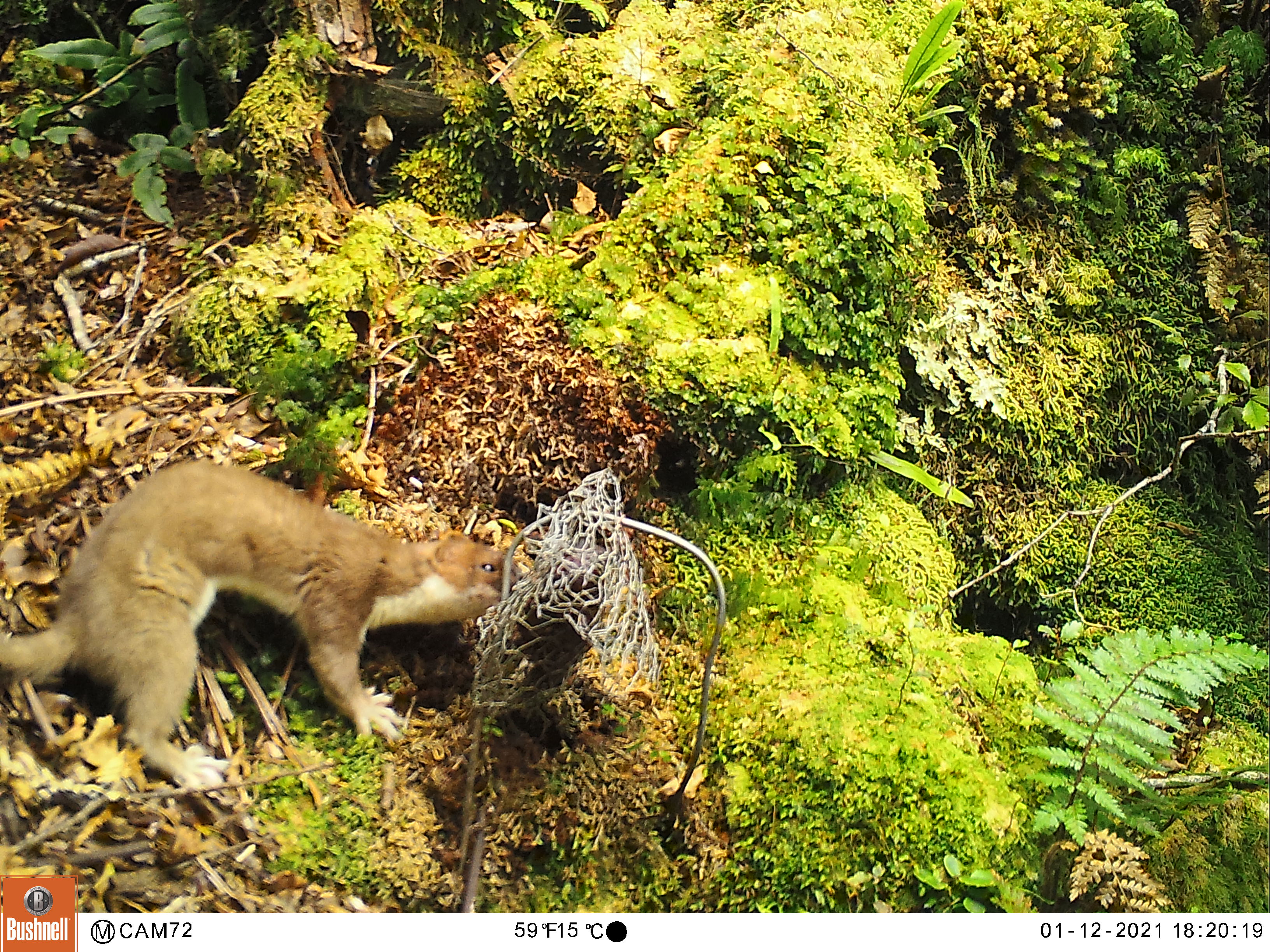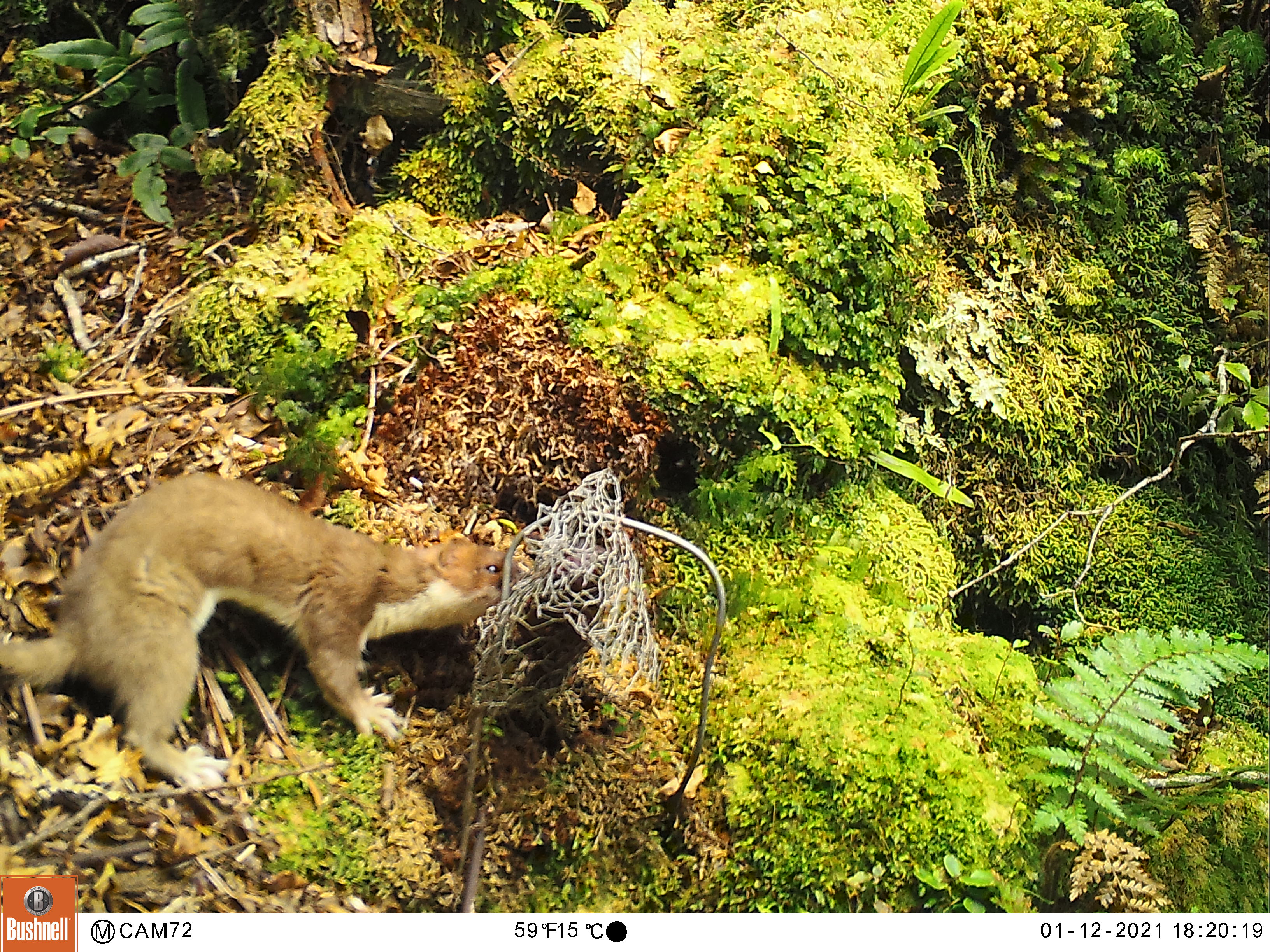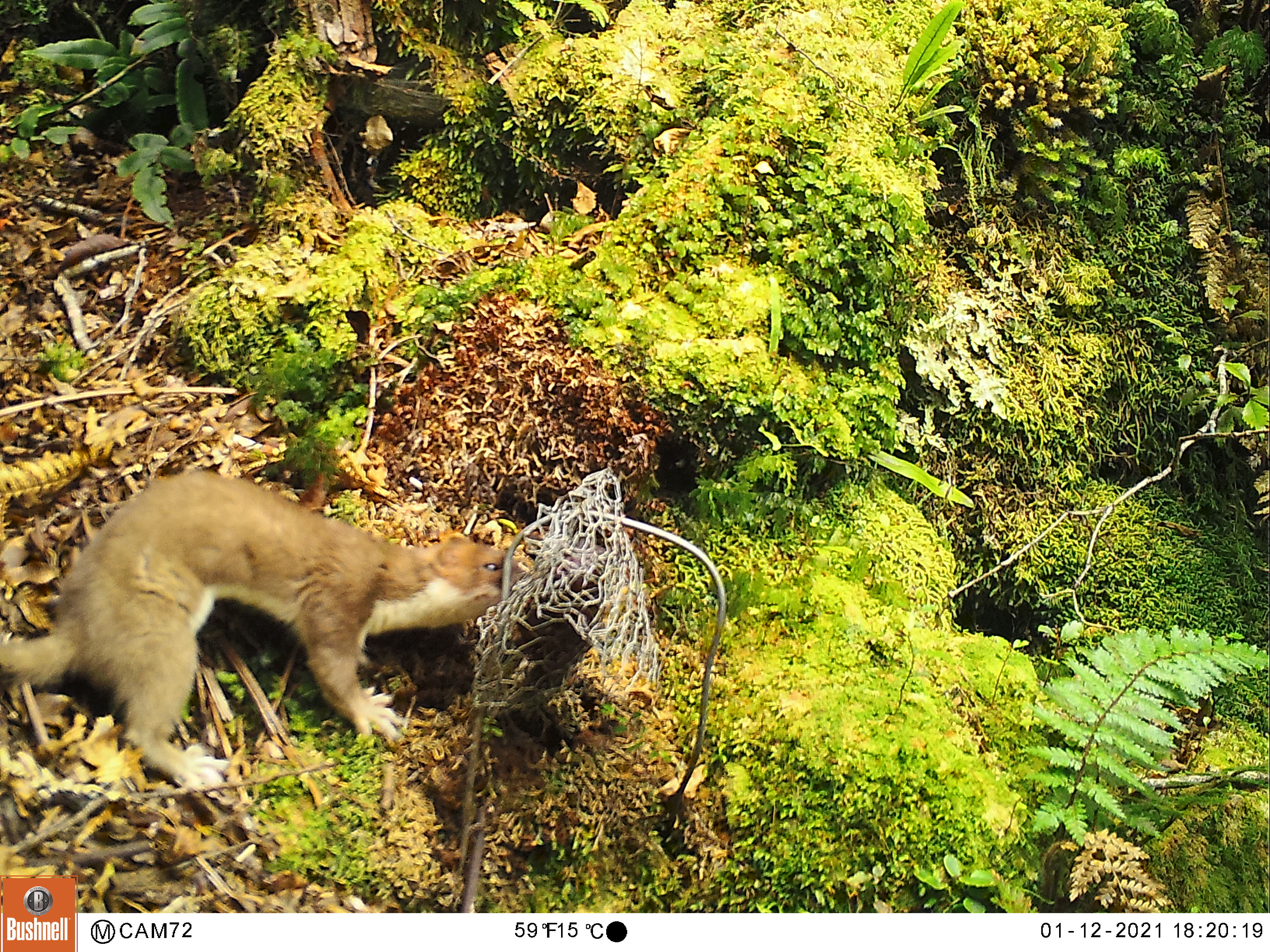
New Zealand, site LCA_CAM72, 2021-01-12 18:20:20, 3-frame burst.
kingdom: Animalia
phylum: Chordata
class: Mammalia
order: Carnivora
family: Mustelidae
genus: Mustela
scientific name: Mustela erminea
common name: stoat